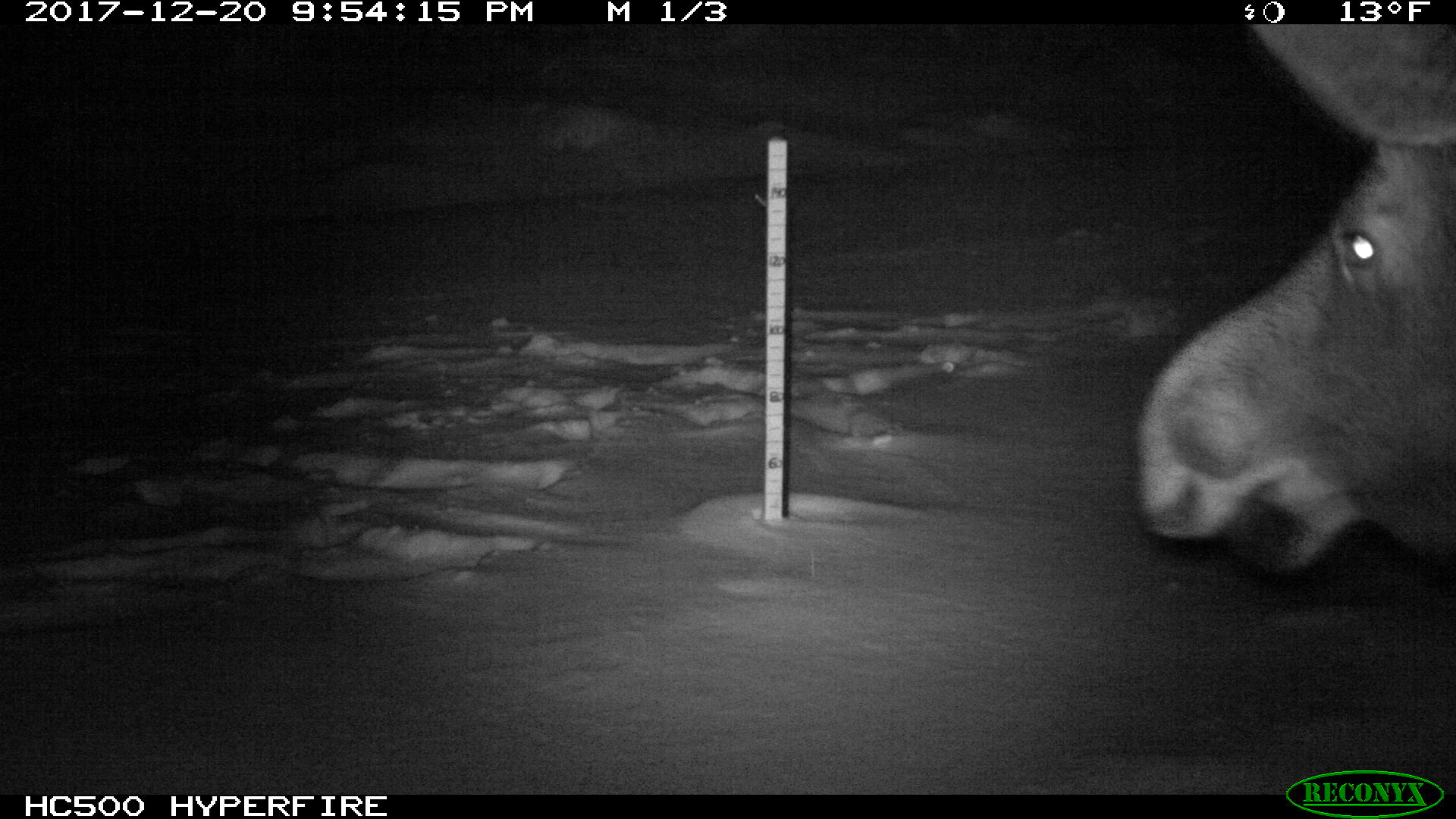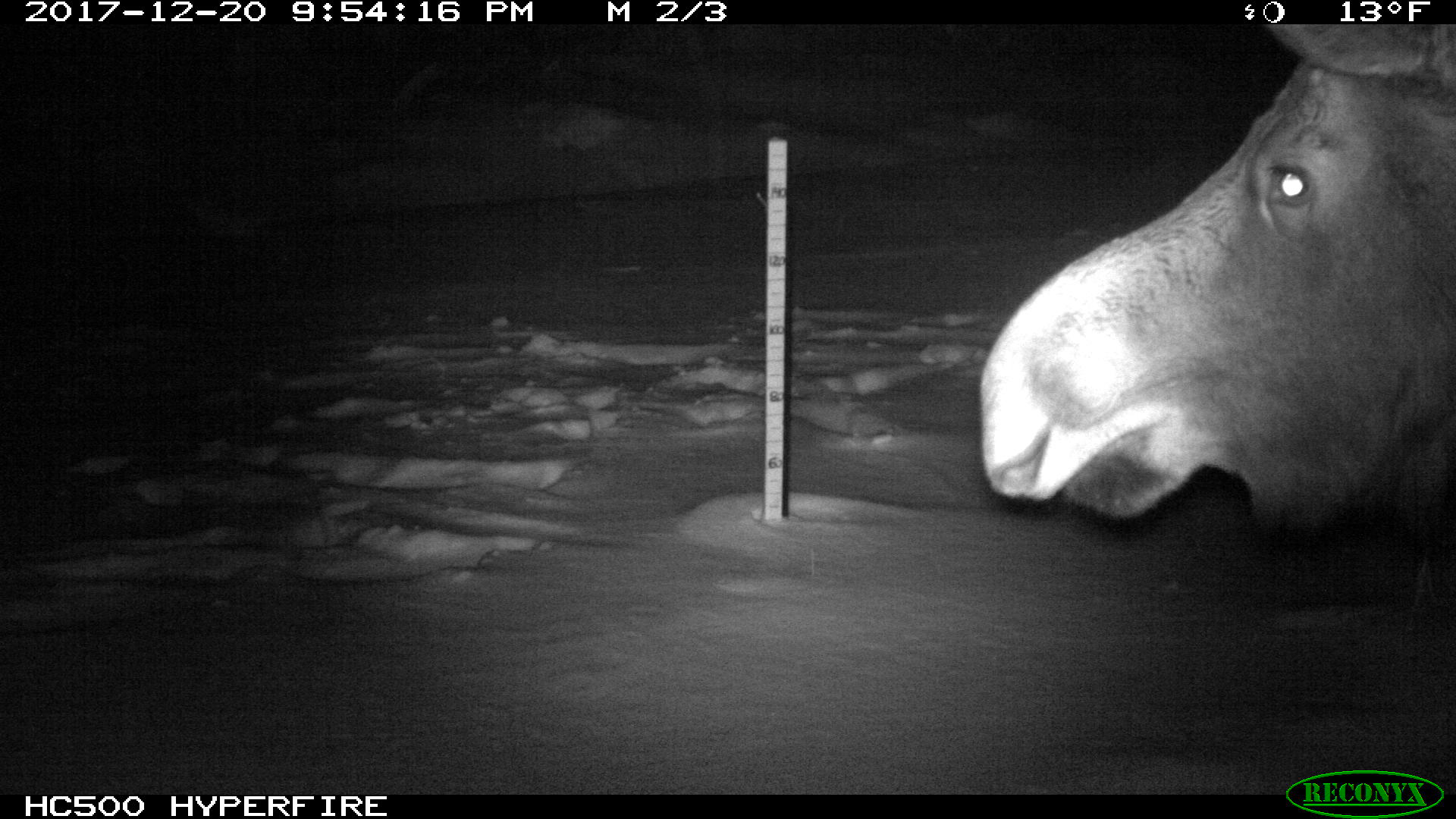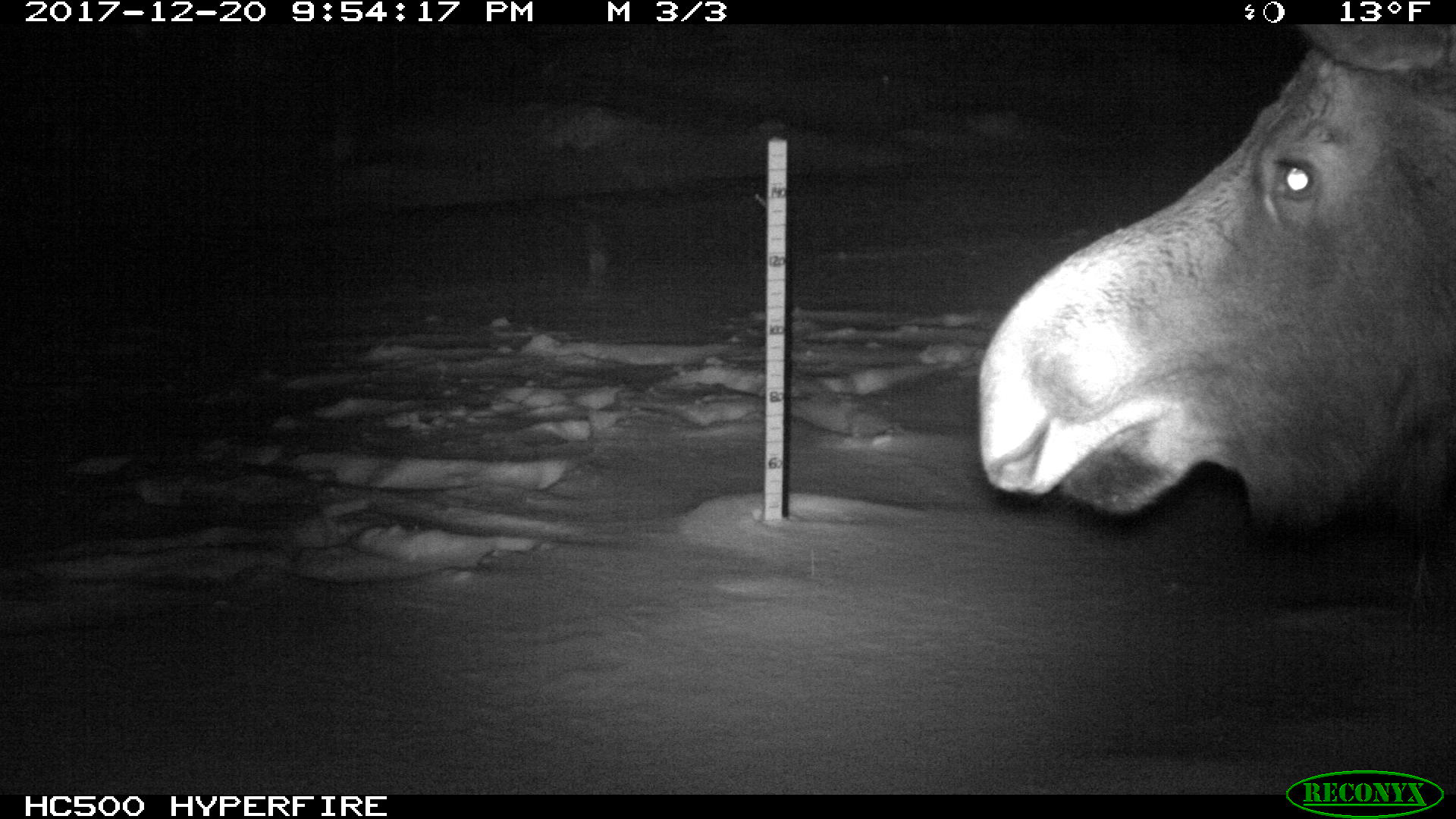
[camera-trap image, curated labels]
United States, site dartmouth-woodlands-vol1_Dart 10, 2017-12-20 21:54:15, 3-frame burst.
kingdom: Animalia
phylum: Chordata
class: Mammalia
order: Artiodactyla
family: Cervidae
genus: Alces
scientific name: Alces alces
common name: moose